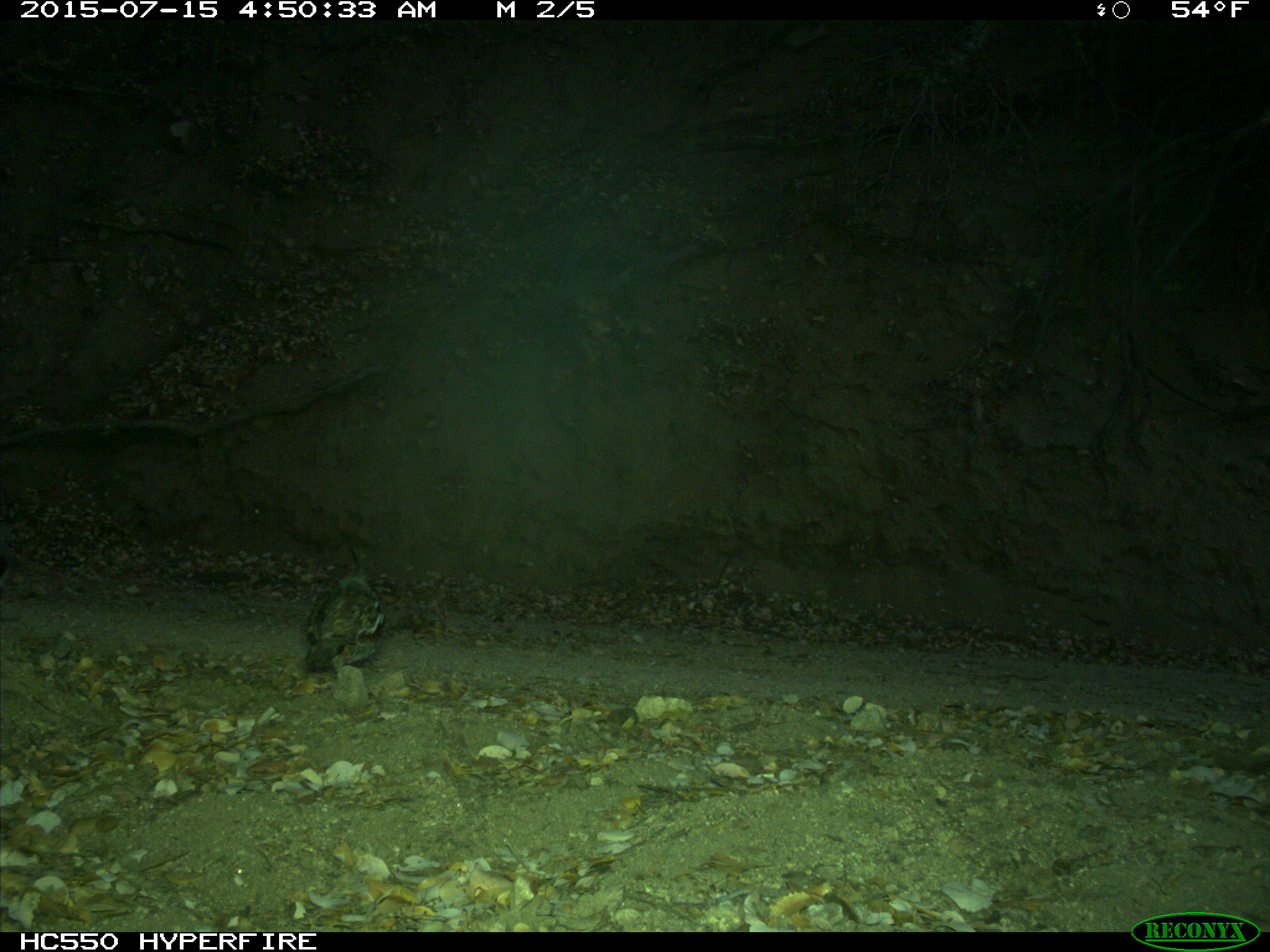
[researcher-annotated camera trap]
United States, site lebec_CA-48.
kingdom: Animalia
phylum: Chordata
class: Aves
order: Galliformes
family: Odontophoridae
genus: Callipepla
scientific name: Callipepla californica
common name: california quail